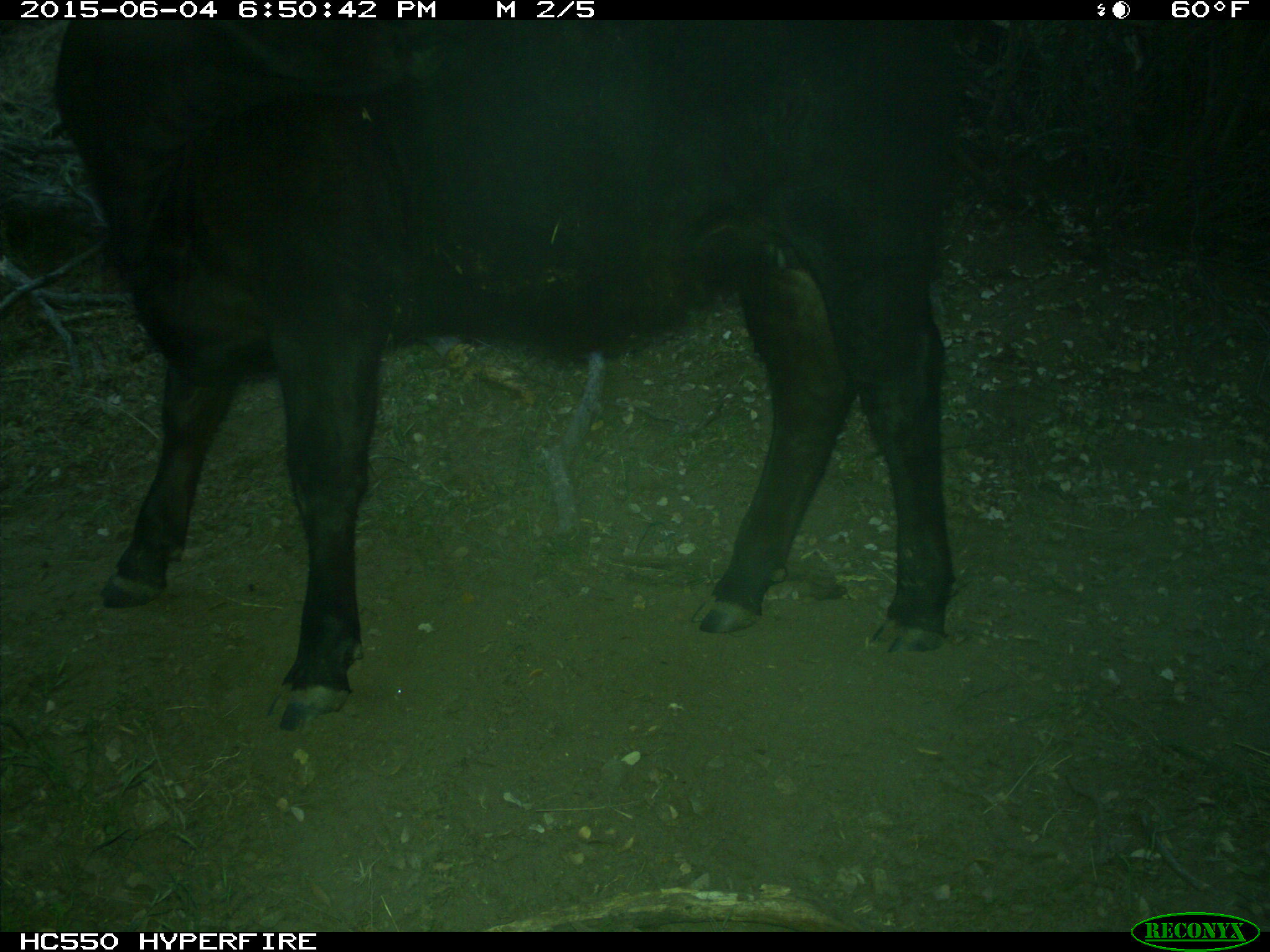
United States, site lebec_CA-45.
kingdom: Animalia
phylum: Chordata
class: Mammalia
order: Artiodactyla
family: Bovidae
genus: Bos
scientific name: Bos taurus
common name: domestic cow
Bos taurus (domestic cow).